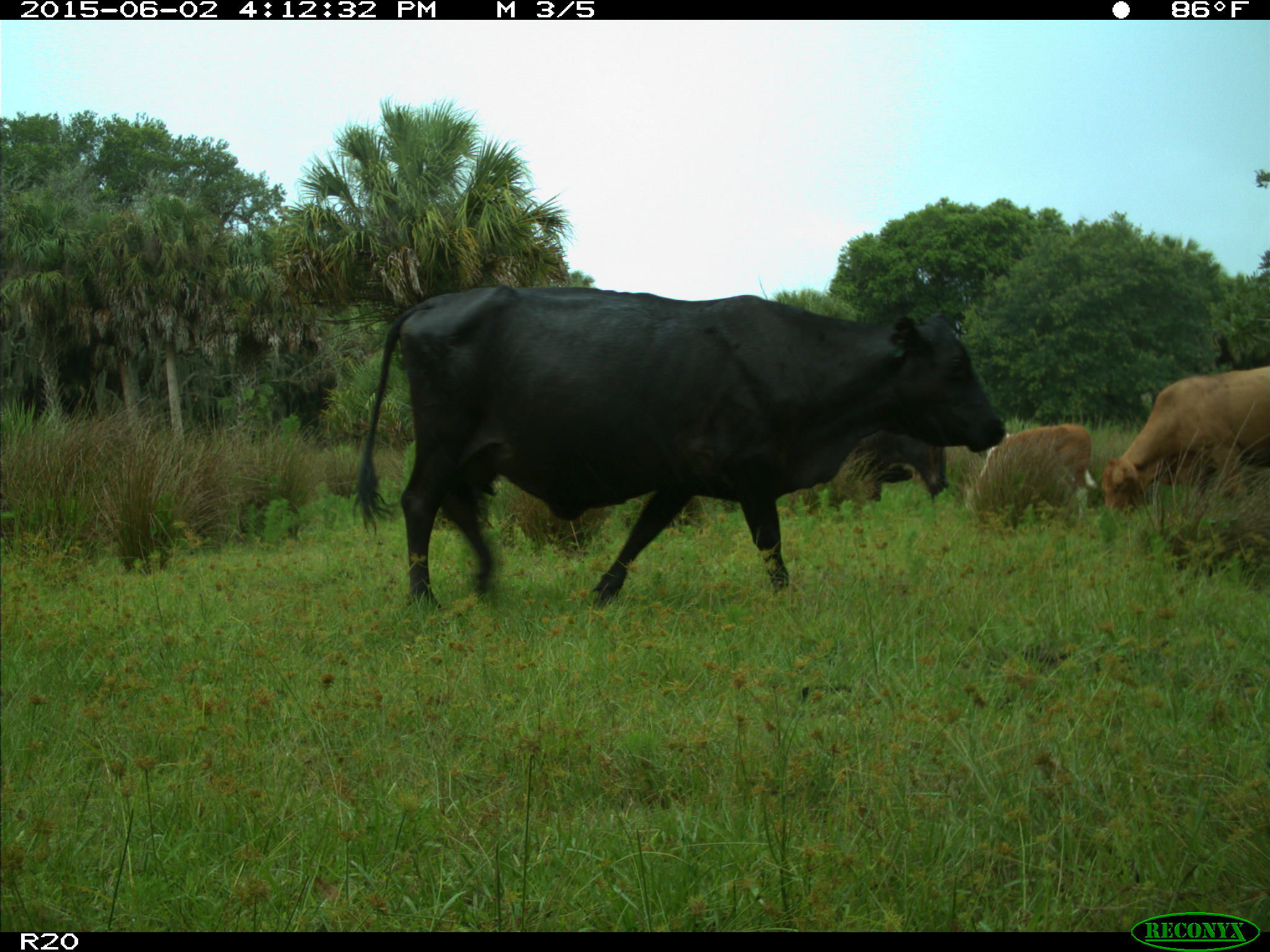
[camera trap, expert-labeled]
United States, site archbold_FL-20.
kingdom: Animalia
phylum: Chordata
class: Mammalia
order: Artiodactyla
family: Bovidae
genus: Bos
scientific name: Bos taurus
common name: domestic cow